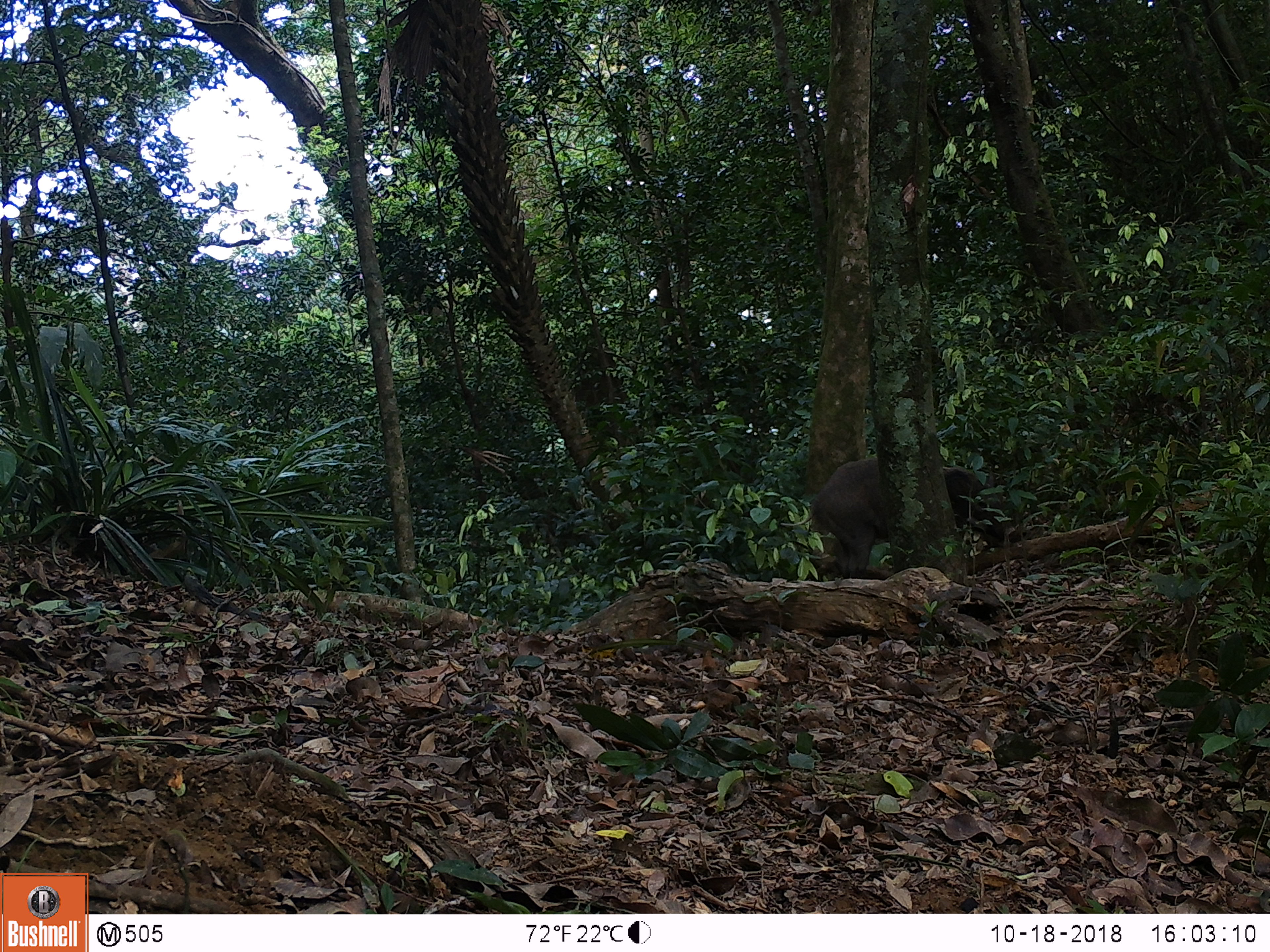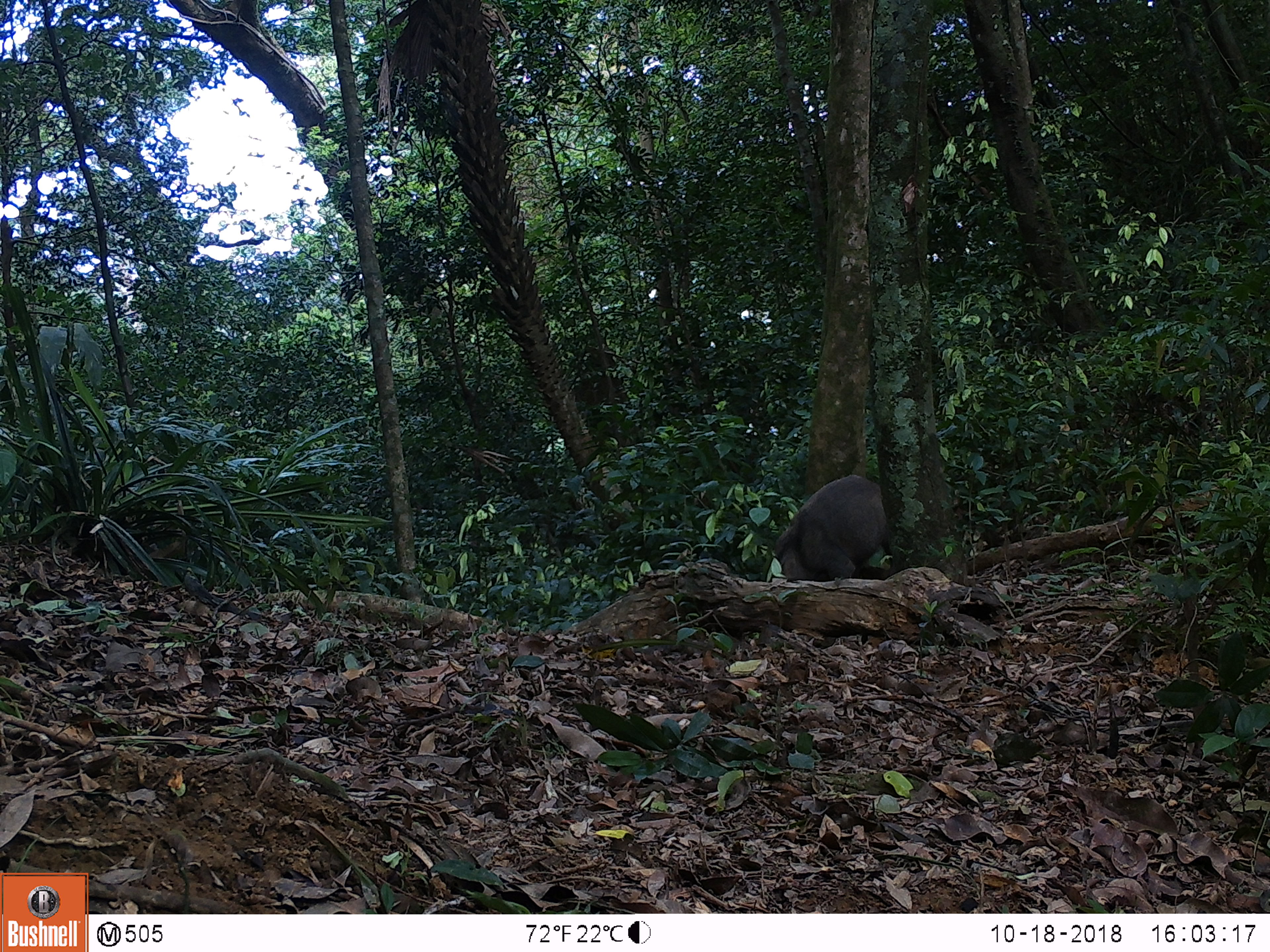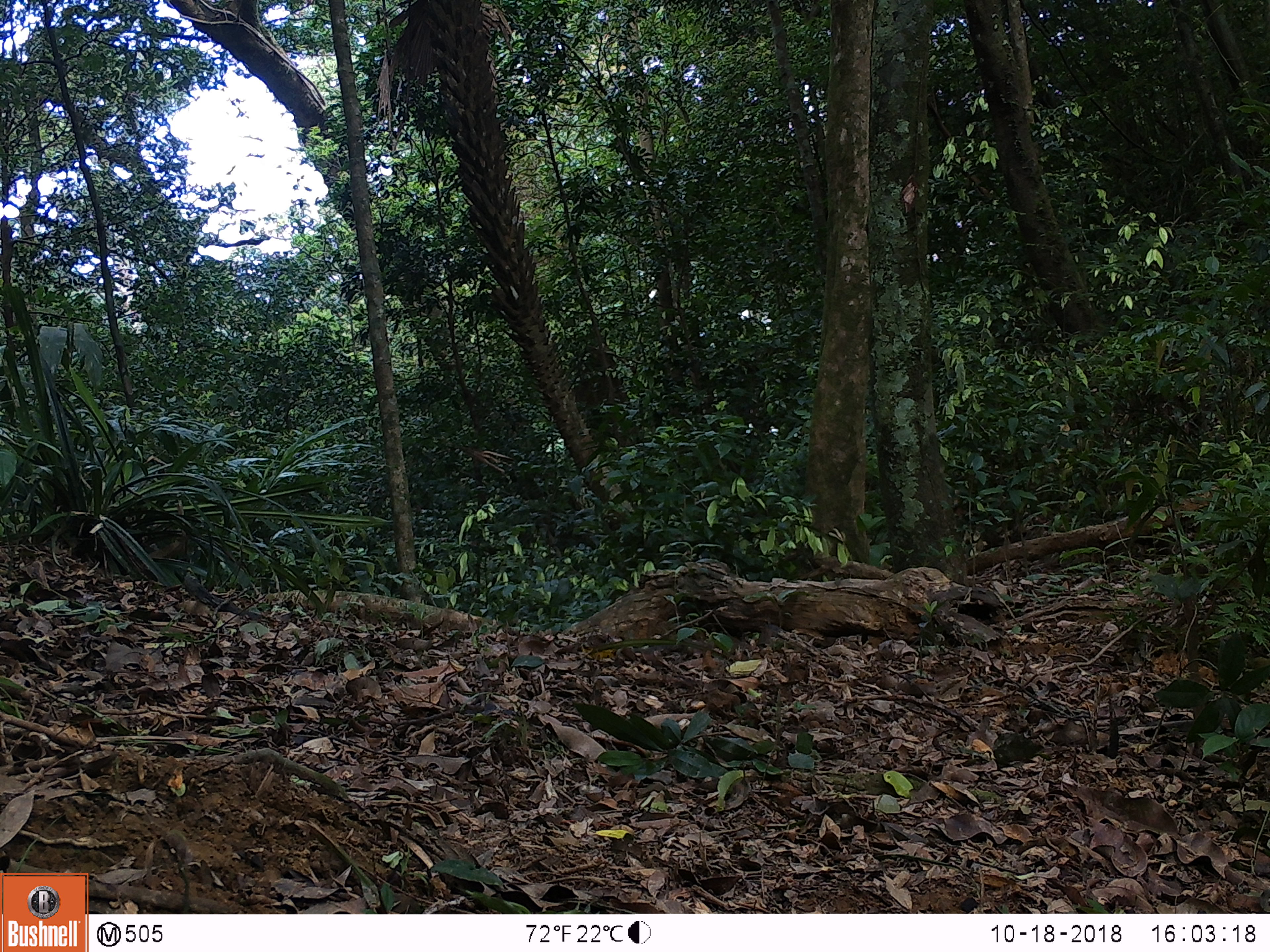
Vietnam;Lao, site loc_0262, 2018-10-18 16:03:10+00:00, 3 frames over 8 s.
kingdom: Animalia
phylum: Chordata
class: Mammalia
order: Artiodactyla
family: Suidae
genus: Sus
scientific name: Sus scrofa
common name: eurasian wild pig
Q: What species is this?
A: Eurasian wild pig (Sus scrofa).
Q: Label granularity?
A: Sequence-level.